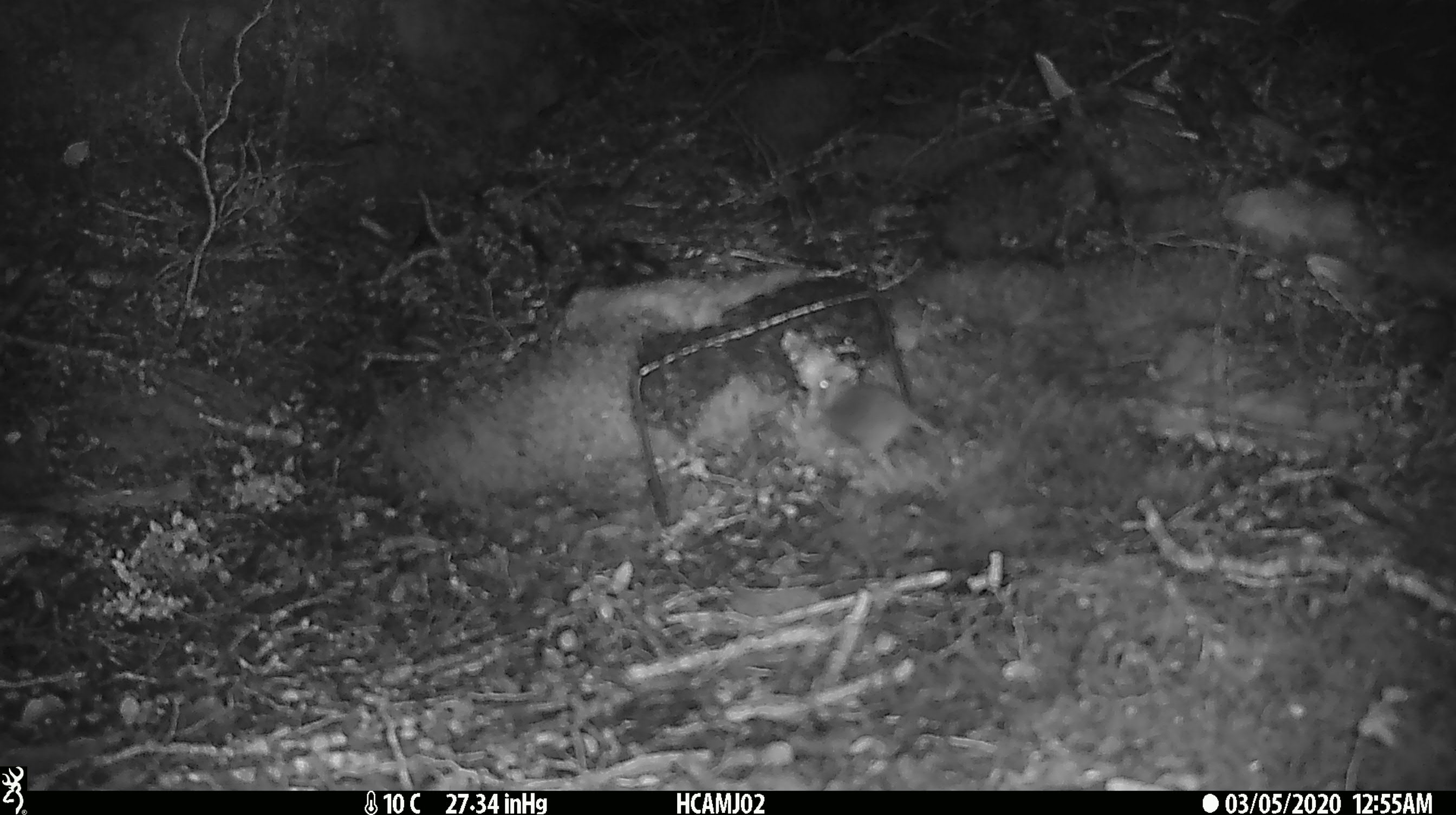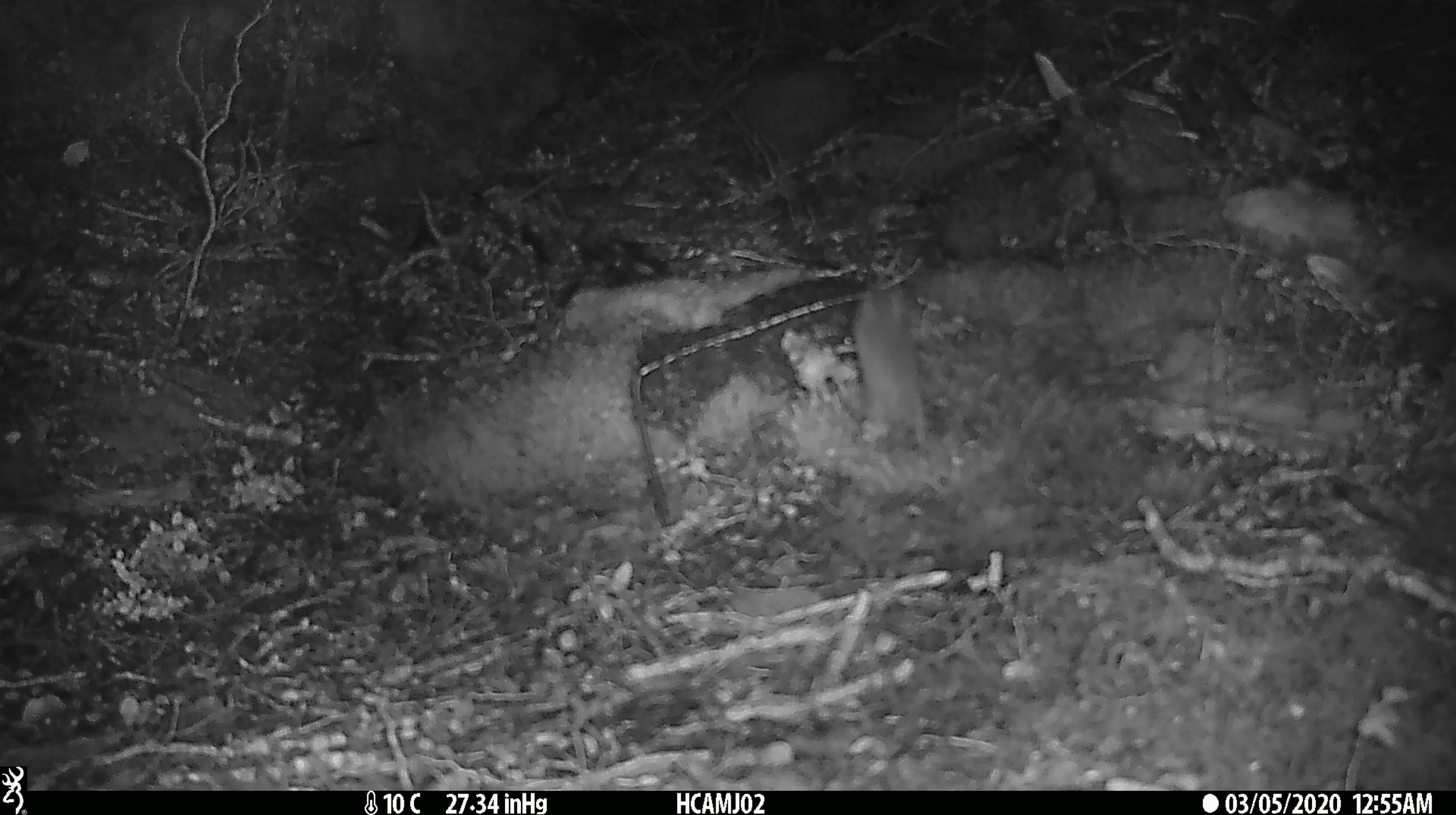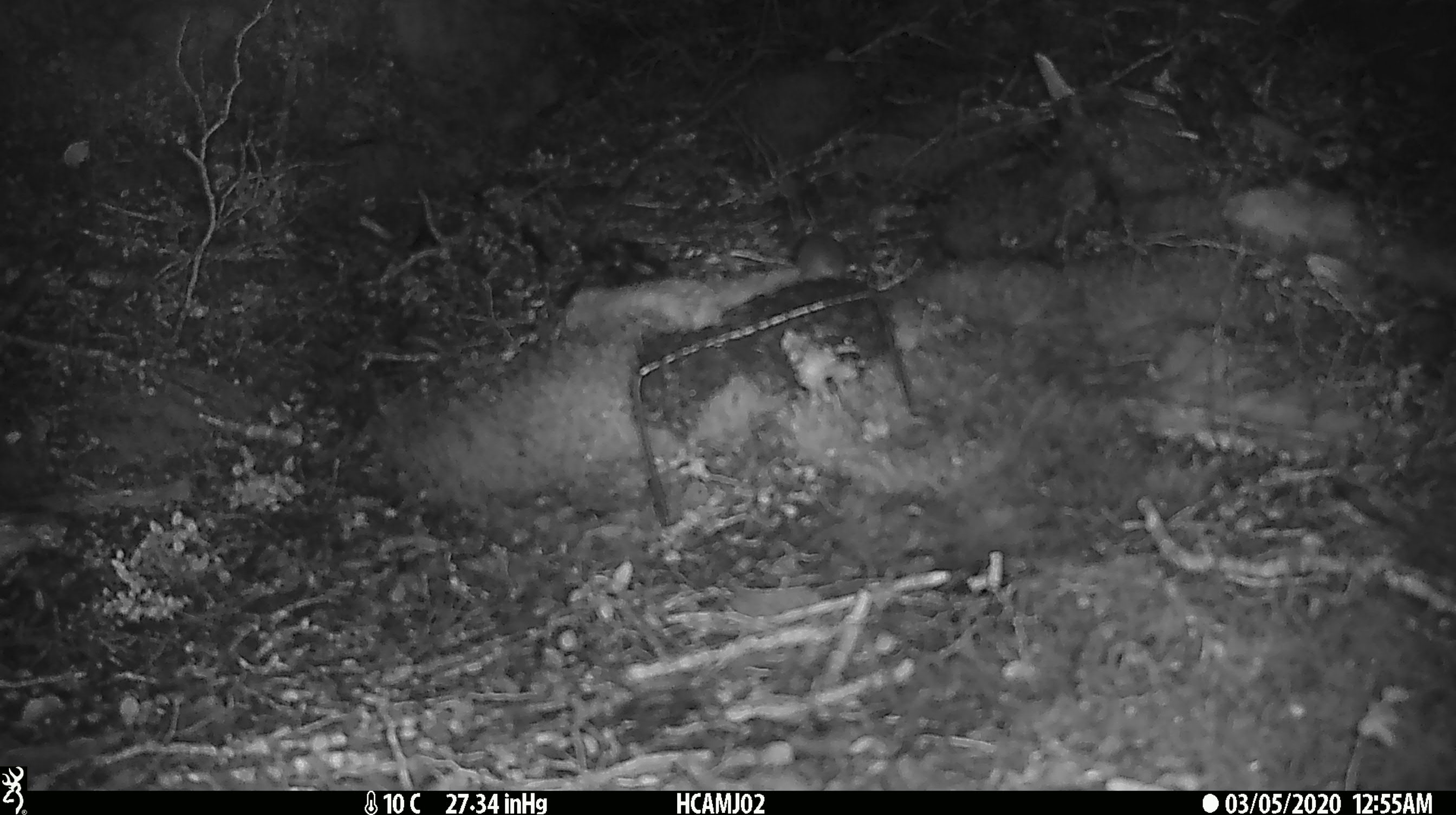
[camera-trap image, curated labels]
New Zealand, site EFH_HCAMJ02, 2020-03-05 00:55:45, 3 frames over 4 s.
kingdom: Animalia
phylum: Chordata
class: Mammalia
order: Rodentia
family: Muridae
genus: Mus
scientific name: Mus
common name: mouse